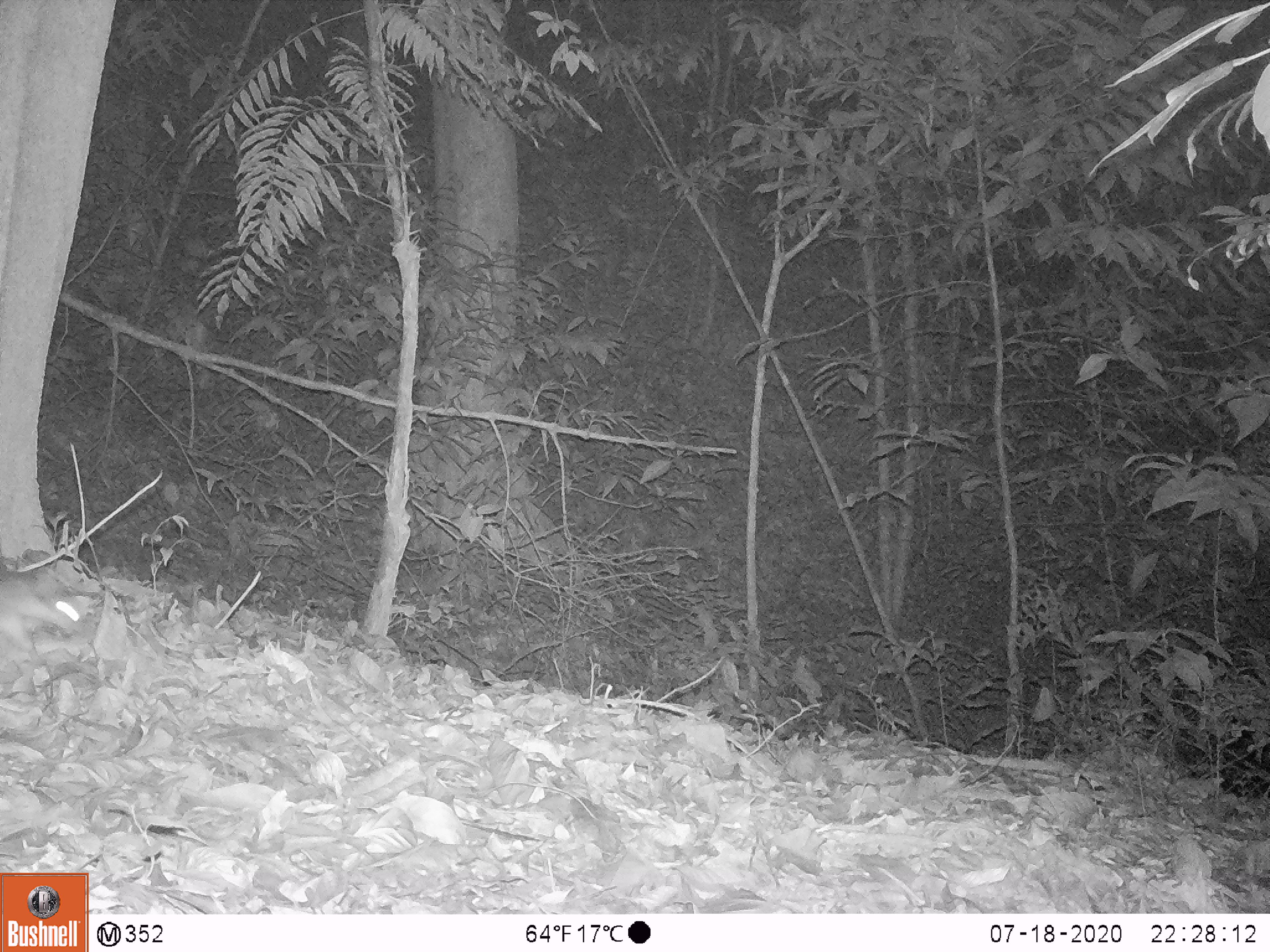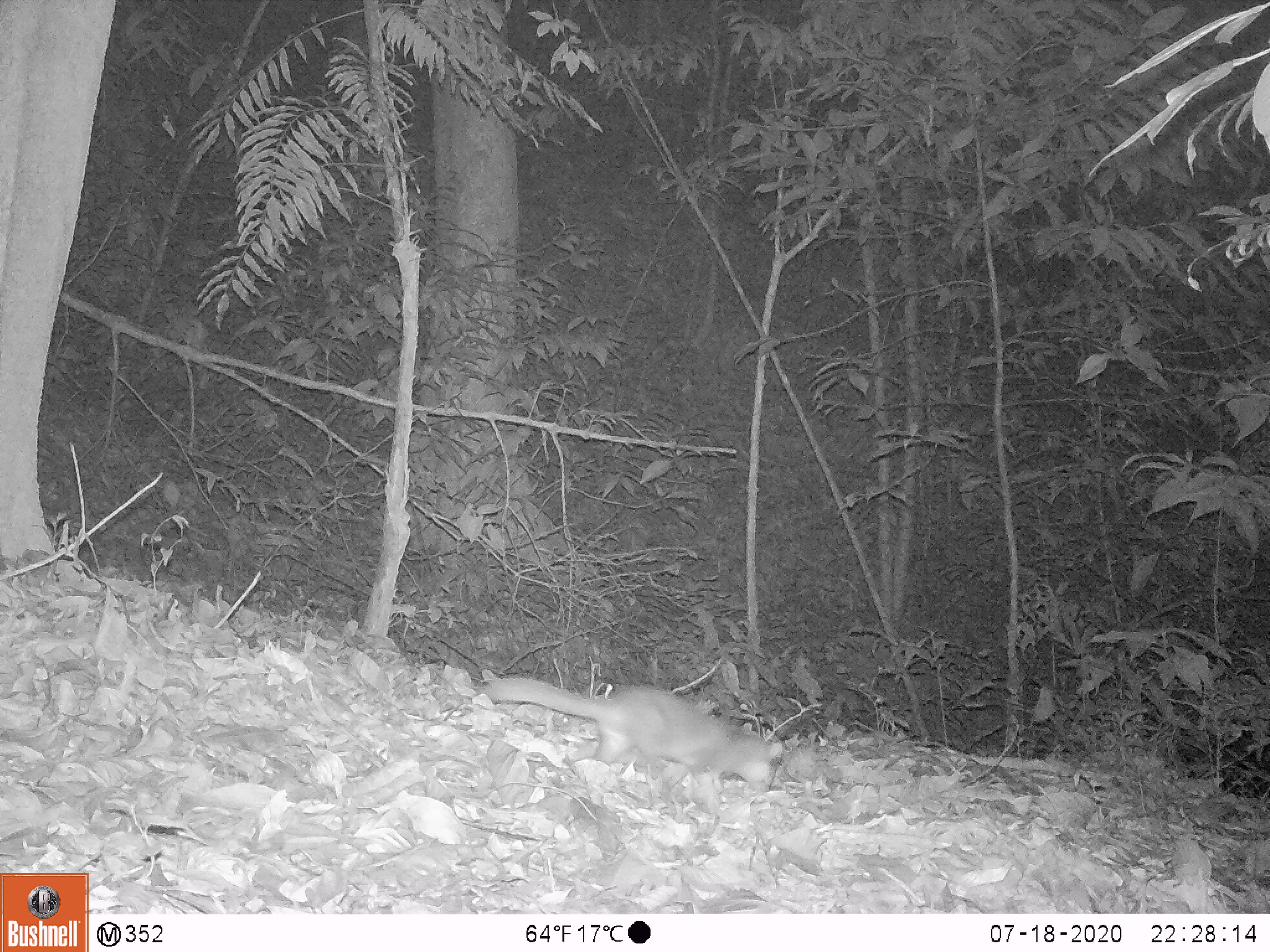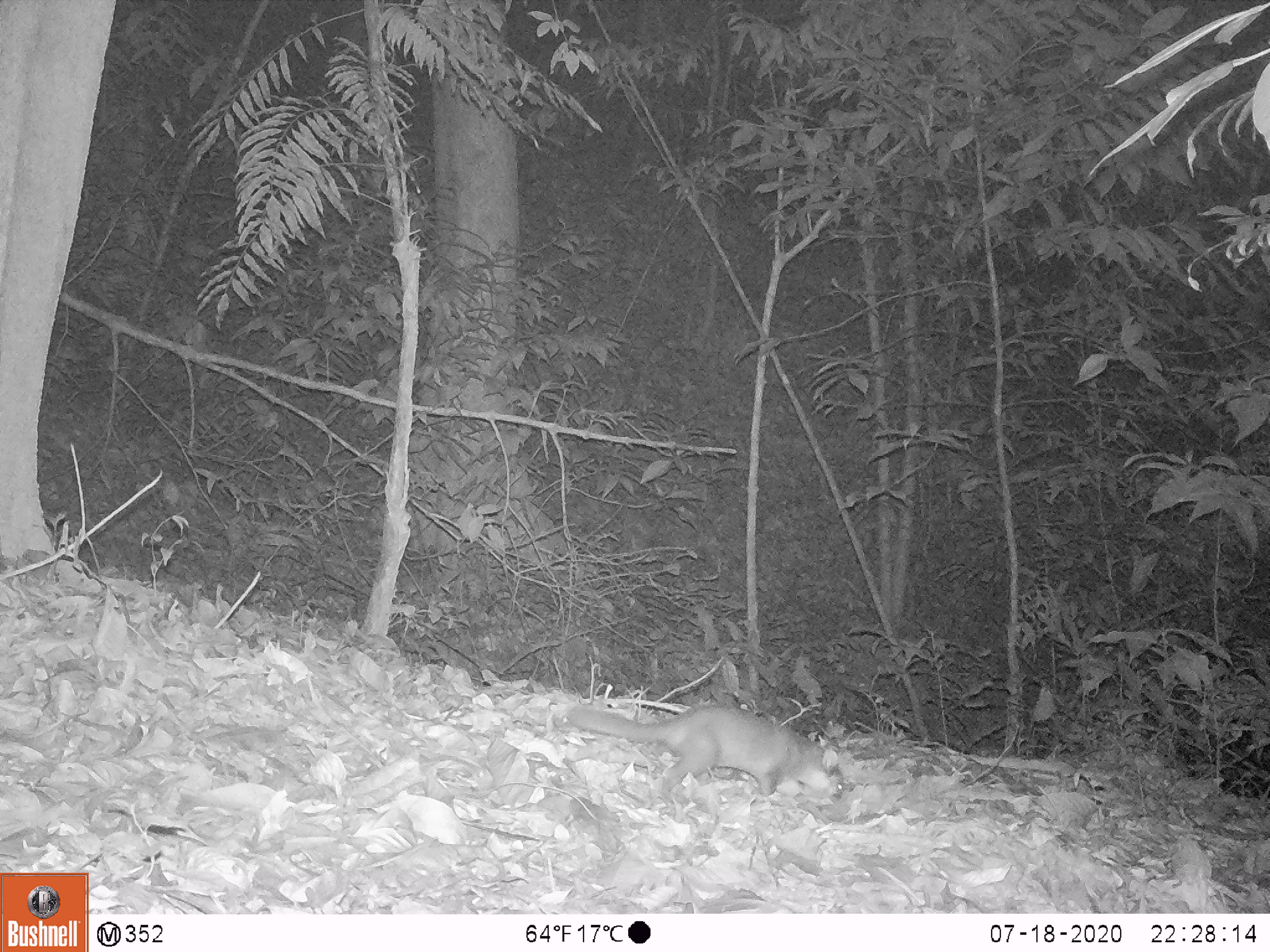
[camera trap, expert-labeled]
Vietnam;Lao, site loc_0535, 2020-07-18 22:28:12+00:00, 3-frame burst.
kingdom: Animalia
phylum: Chordata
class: Mammalia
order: Carnivora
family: Mustelidae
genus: Melogale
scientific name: Melogale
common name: ferret badger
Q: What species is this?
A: Ferret badger (Melogale).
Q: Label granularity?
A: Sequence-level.